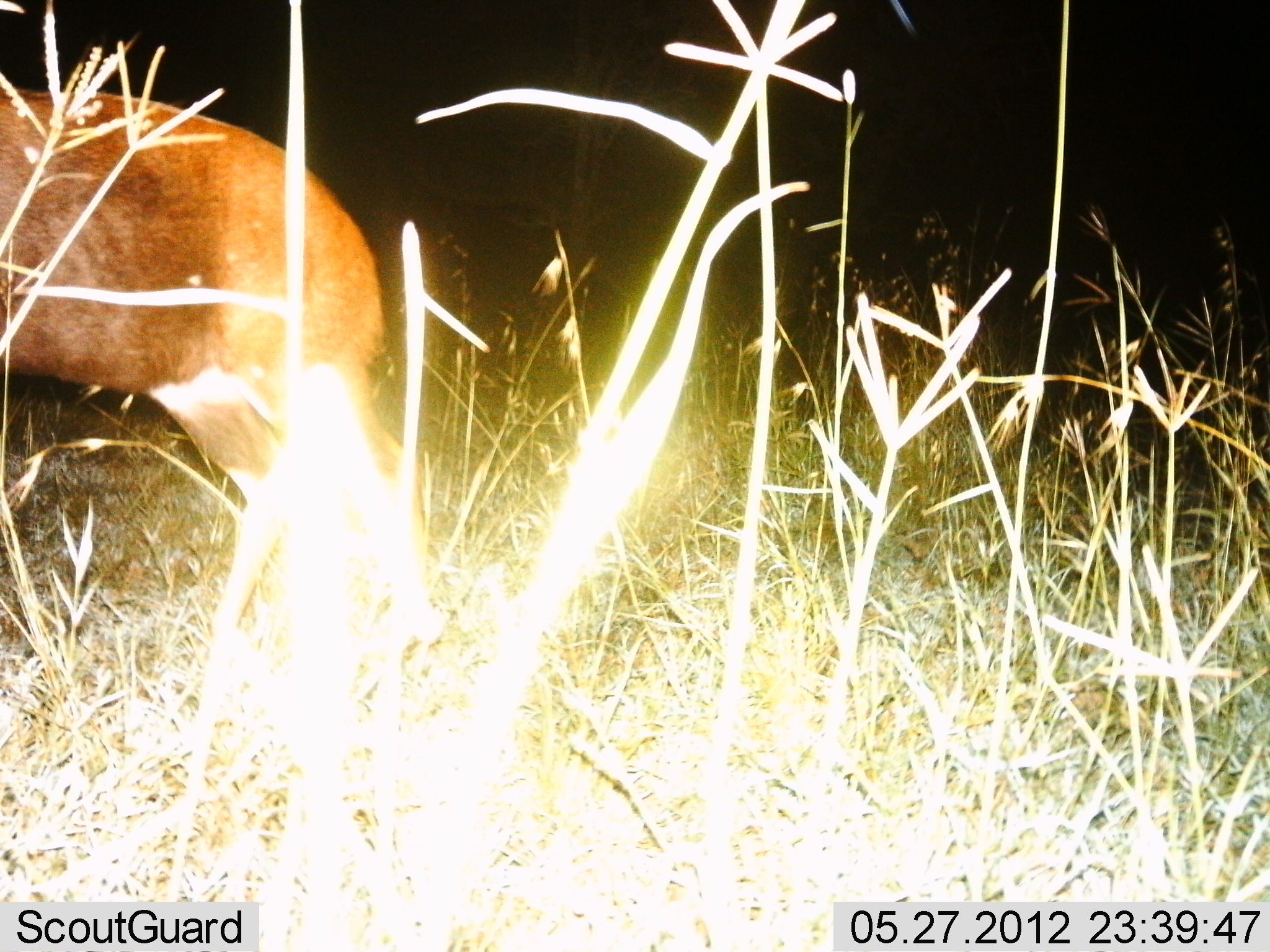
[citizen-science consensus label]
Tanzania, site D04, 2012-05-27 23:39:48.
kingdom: Animalia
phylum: Chordata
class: Mammalia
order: Artiodactyla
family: Bovidae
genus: Redunca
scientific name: Redunca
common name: reedbuck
Reedbuck (Redunca), count 1. Behavior (volunteer vote fractions): standing 80%, resting 0%, moving 20%, interacting 0%. Young present (vote fraction): 0%. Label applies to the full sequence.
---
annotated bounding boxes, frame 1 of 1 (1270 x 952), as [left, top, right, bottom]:
animal: [0, 85, 425, 672]